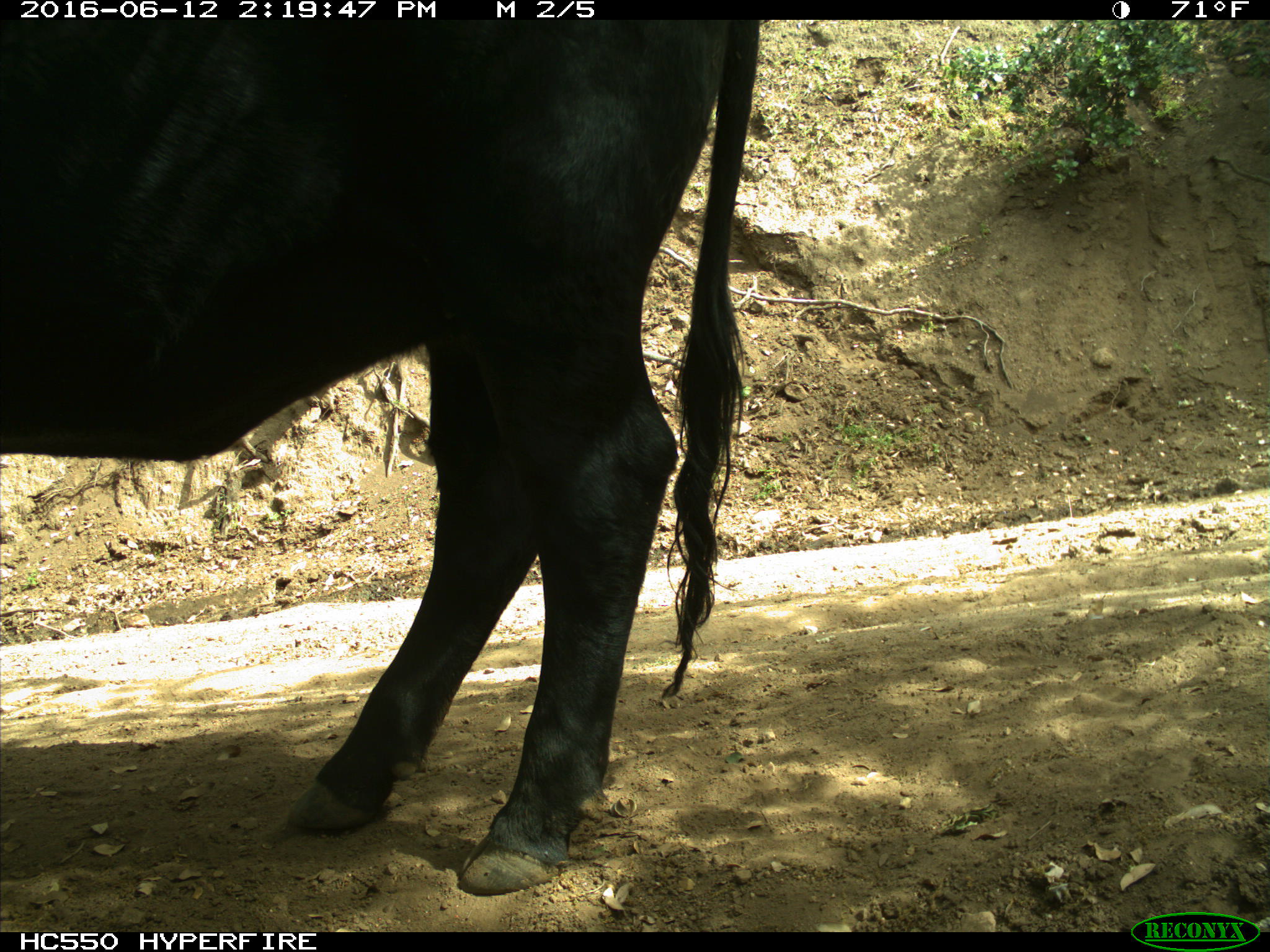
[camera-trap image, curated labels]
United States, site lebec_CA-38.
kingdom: Animalia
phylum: Chordata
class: Mammalia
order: Artiodactyla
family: Bovidae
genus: Bos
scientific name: Bos taurus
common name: domestic cow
Bos taurus (domestic cow).